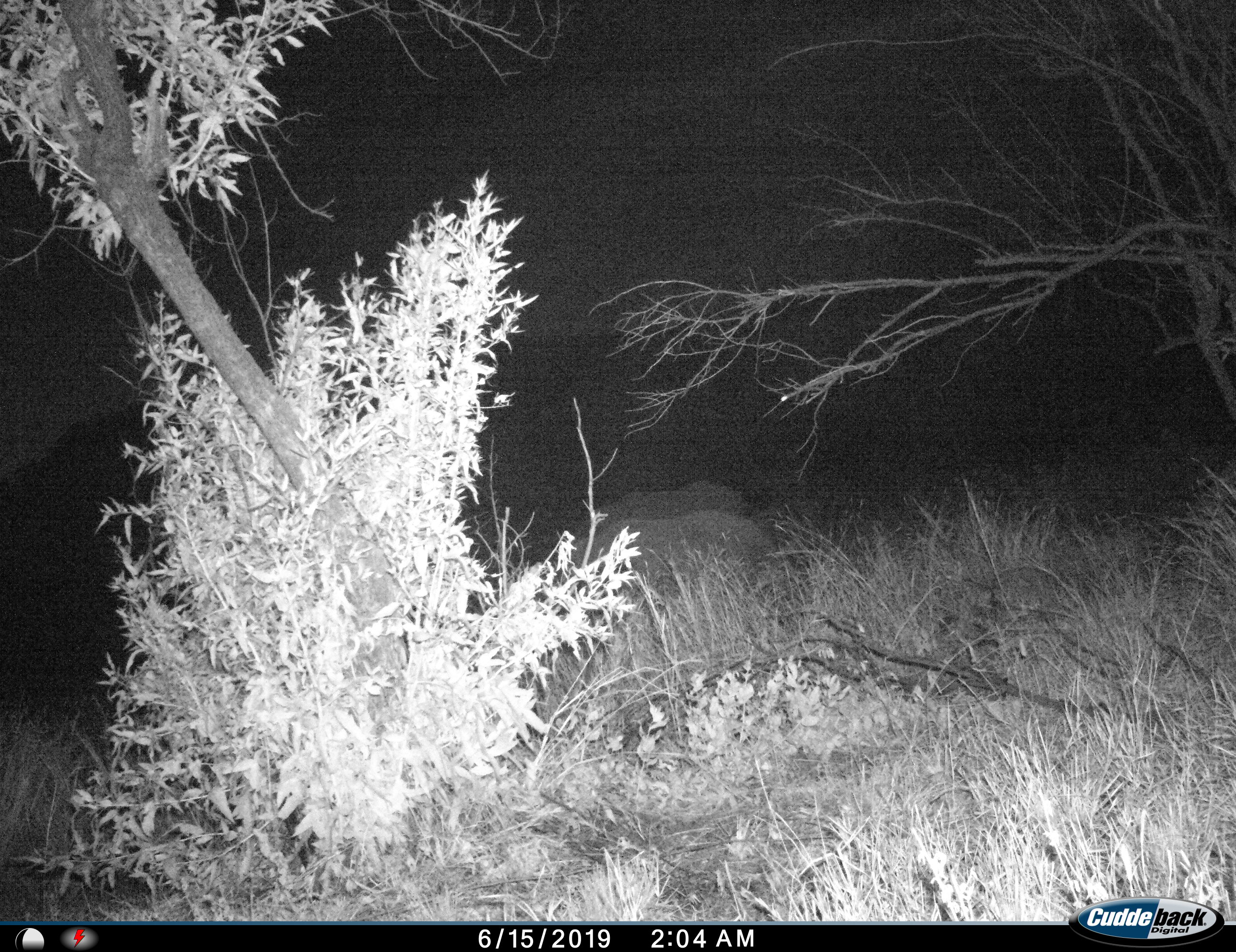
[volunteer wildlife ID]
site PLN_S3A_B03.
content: unidentified animal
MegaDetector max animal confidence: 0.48